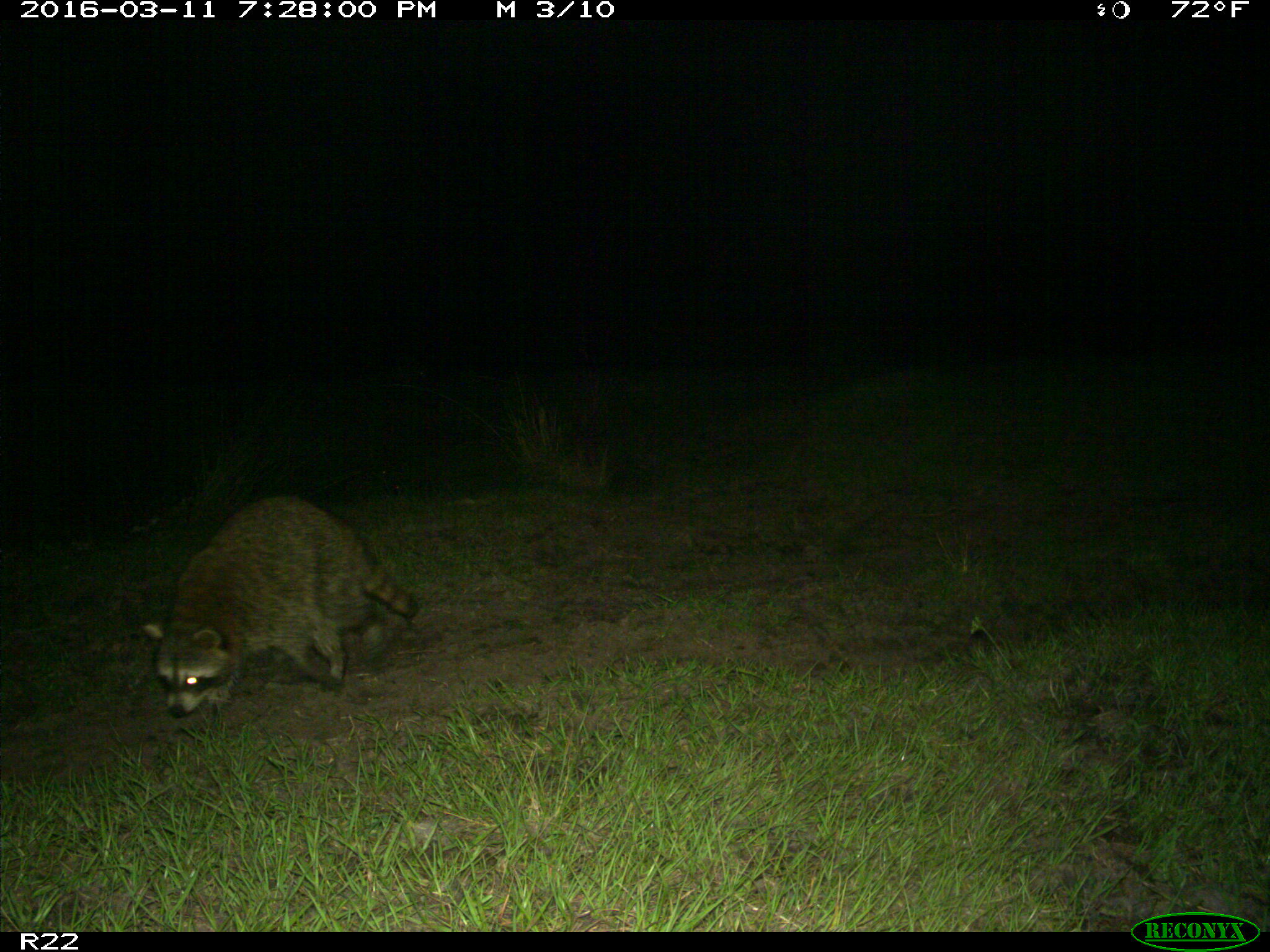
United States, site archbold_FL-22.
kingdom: Animalia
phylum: Chordata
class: Mammalia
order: Carnivora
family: Procyonidae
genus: Procyon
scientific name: Procyon lotor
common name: common raccoon